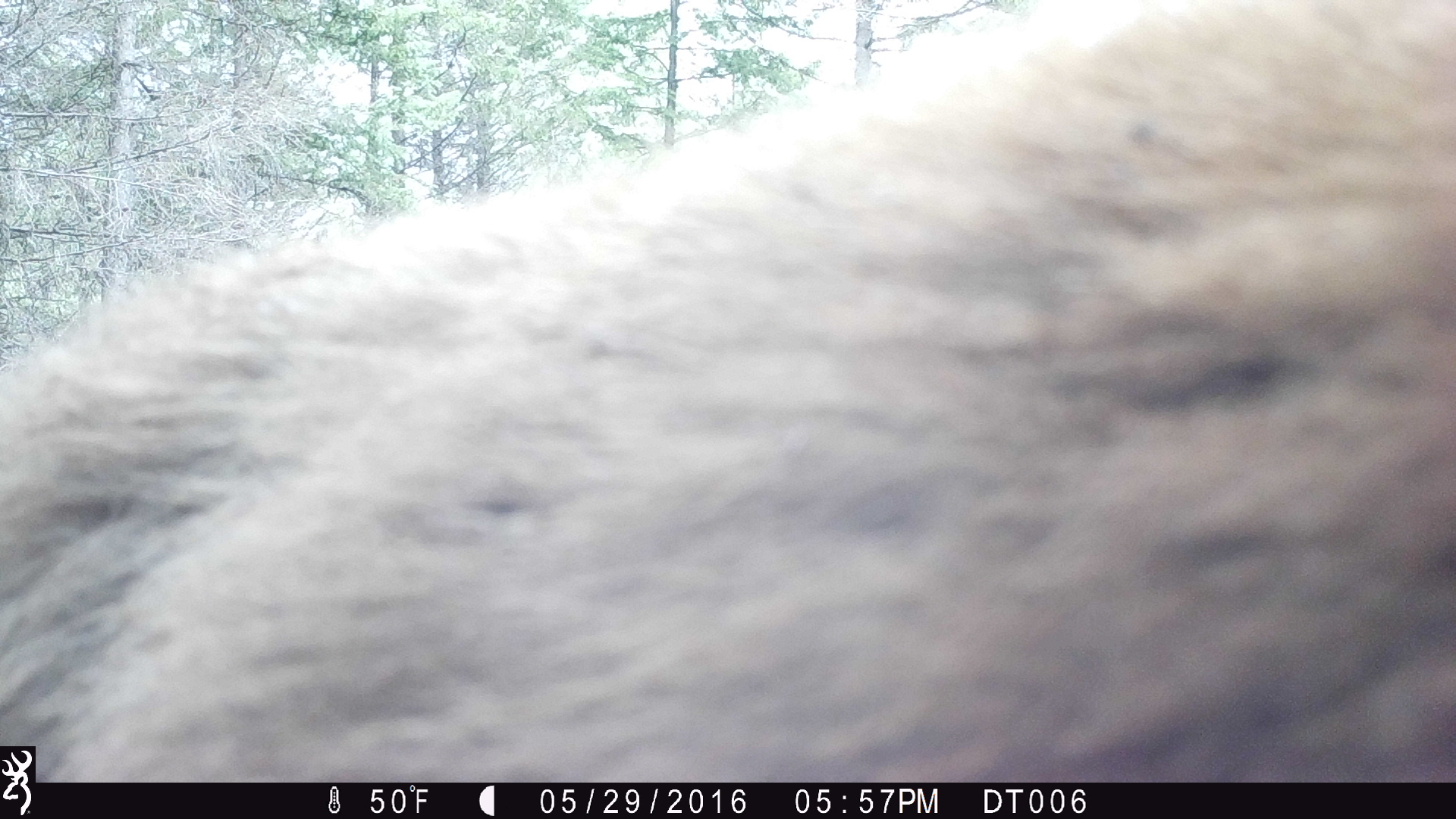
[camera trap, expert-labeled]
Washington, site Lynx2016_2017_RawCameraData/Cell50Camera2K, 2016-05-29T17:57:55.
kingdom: Animalia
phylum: Chordata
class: Mammalia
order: Carnivora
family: Ursidae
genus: Ursus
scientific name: Ursus americanus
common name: american black bear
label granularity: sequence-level